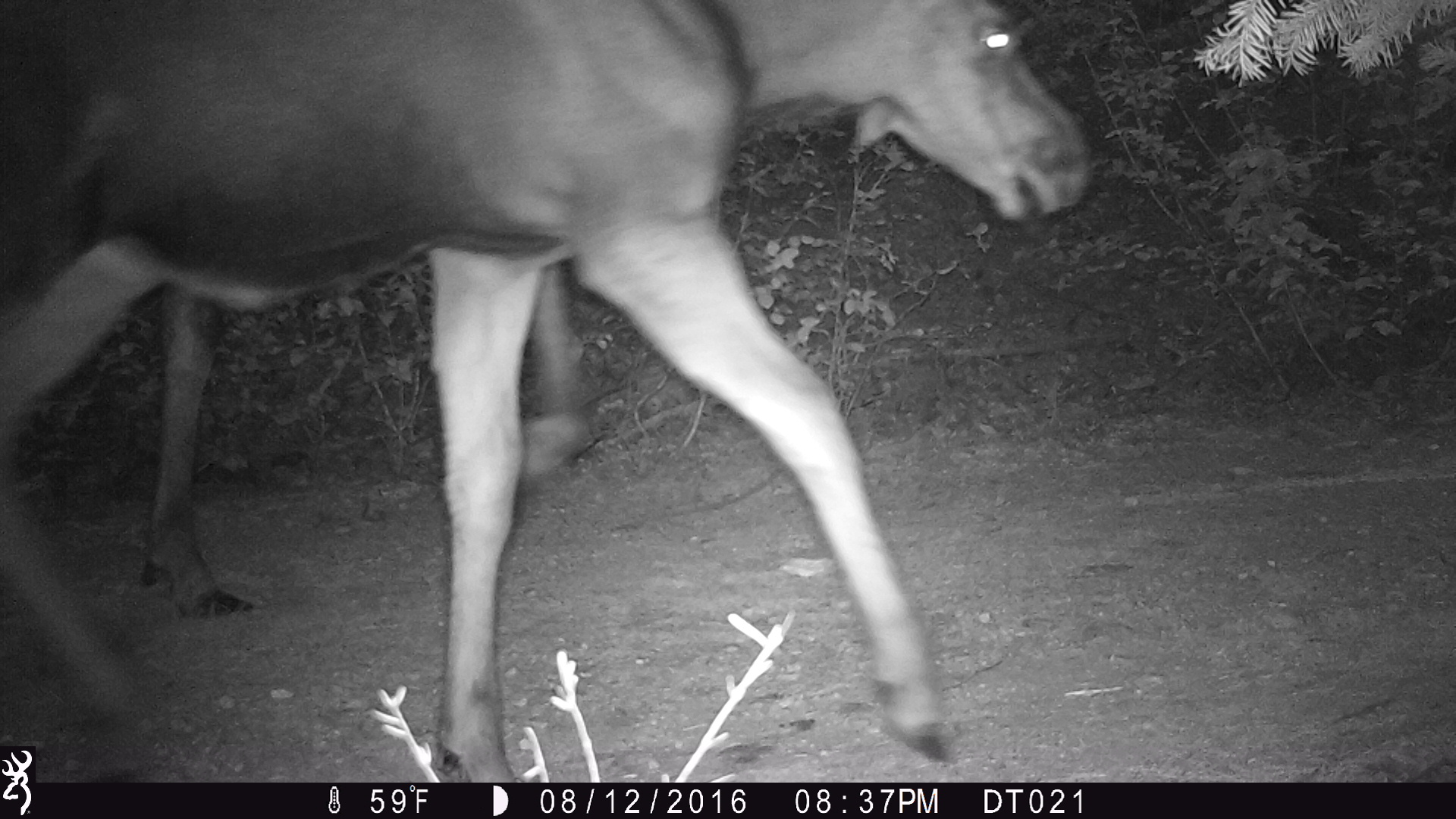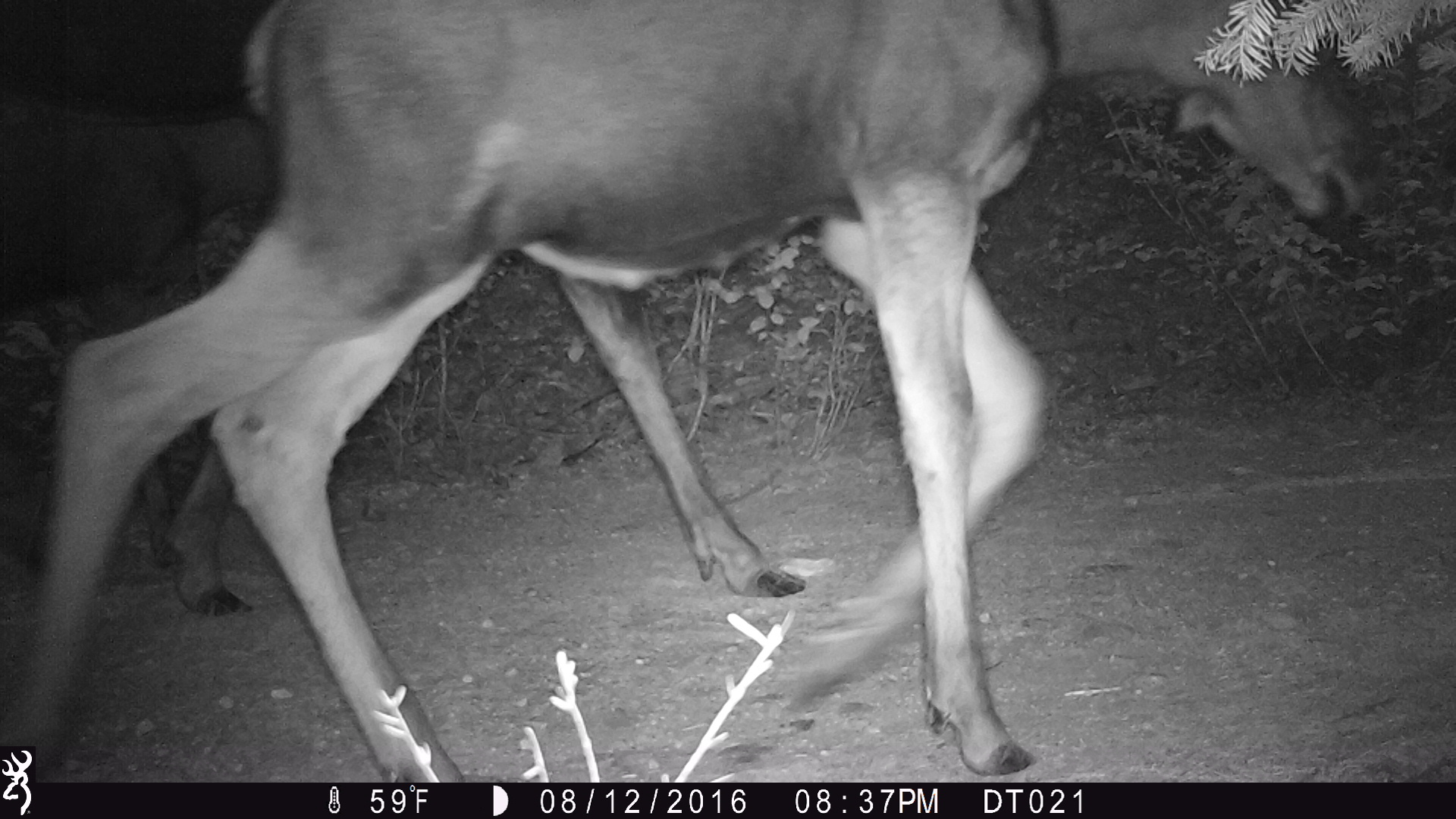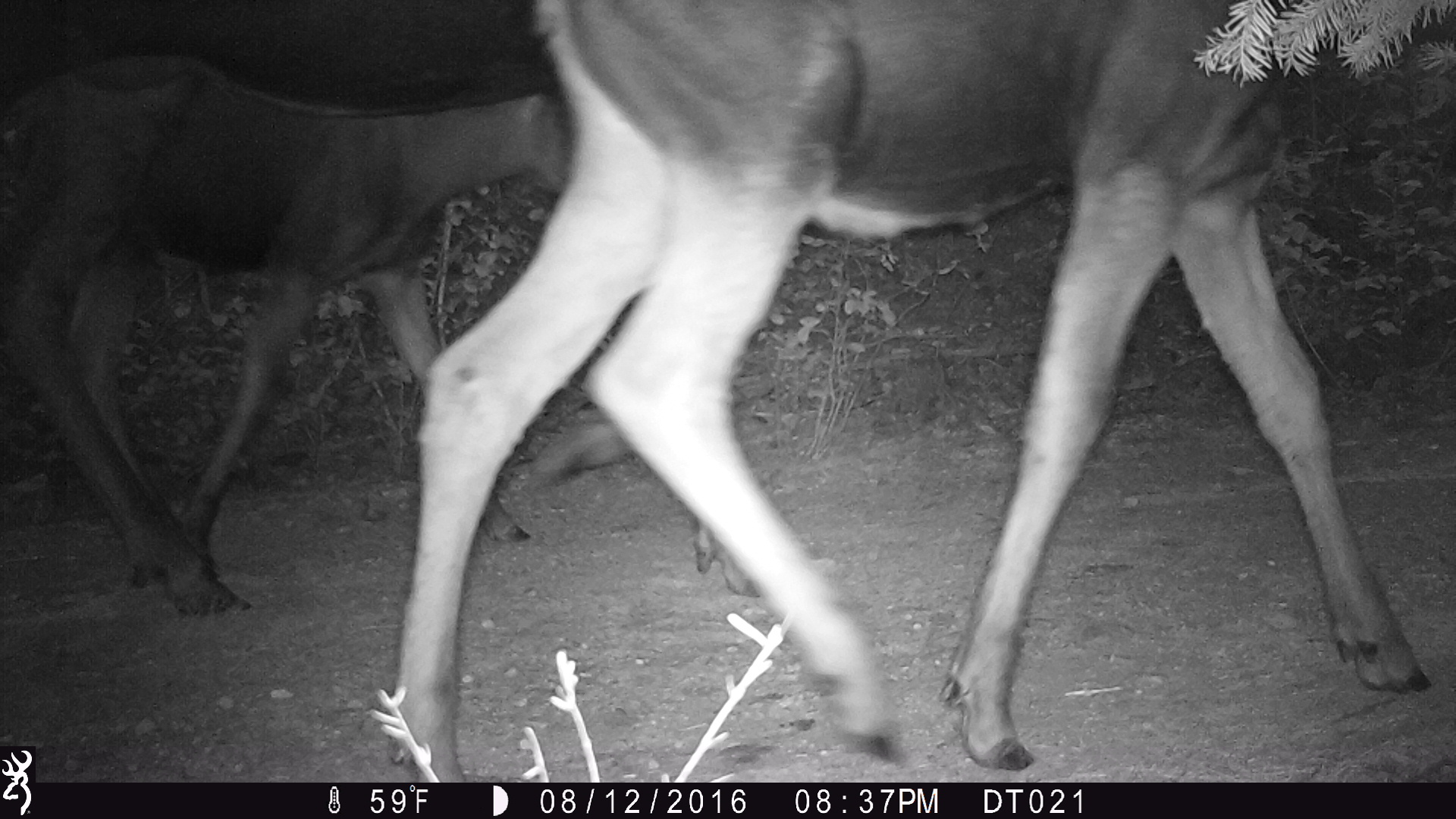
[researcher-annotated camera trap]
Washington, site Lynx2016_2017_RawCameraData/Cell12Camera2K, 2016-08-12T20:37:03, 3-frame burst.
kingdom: Animalia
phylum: Chordata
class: Mammalia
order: Artiodactyla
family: Cervidae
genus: Alces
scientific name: Alces alces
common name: moose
Alces alces (moose). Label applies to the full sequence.